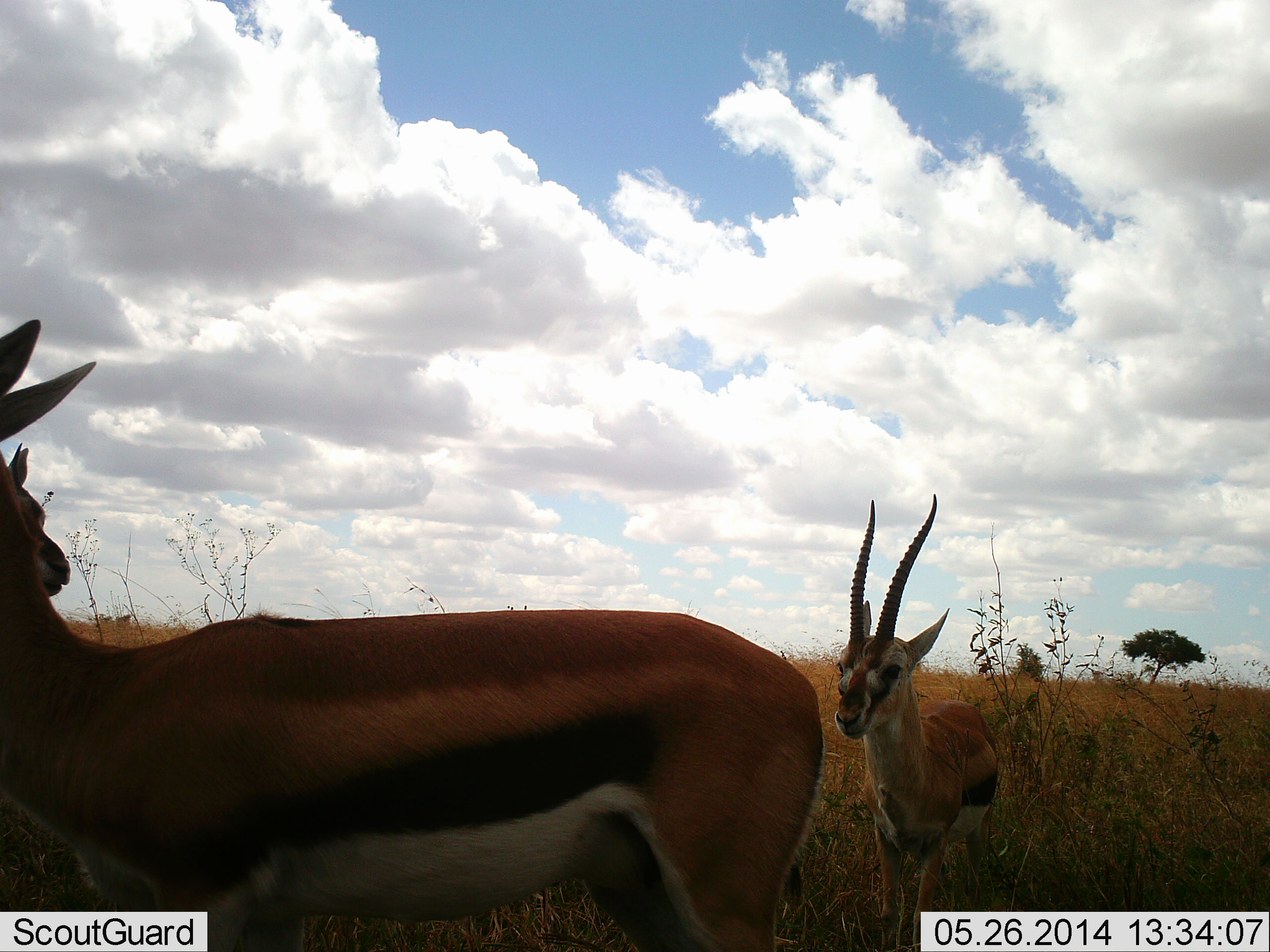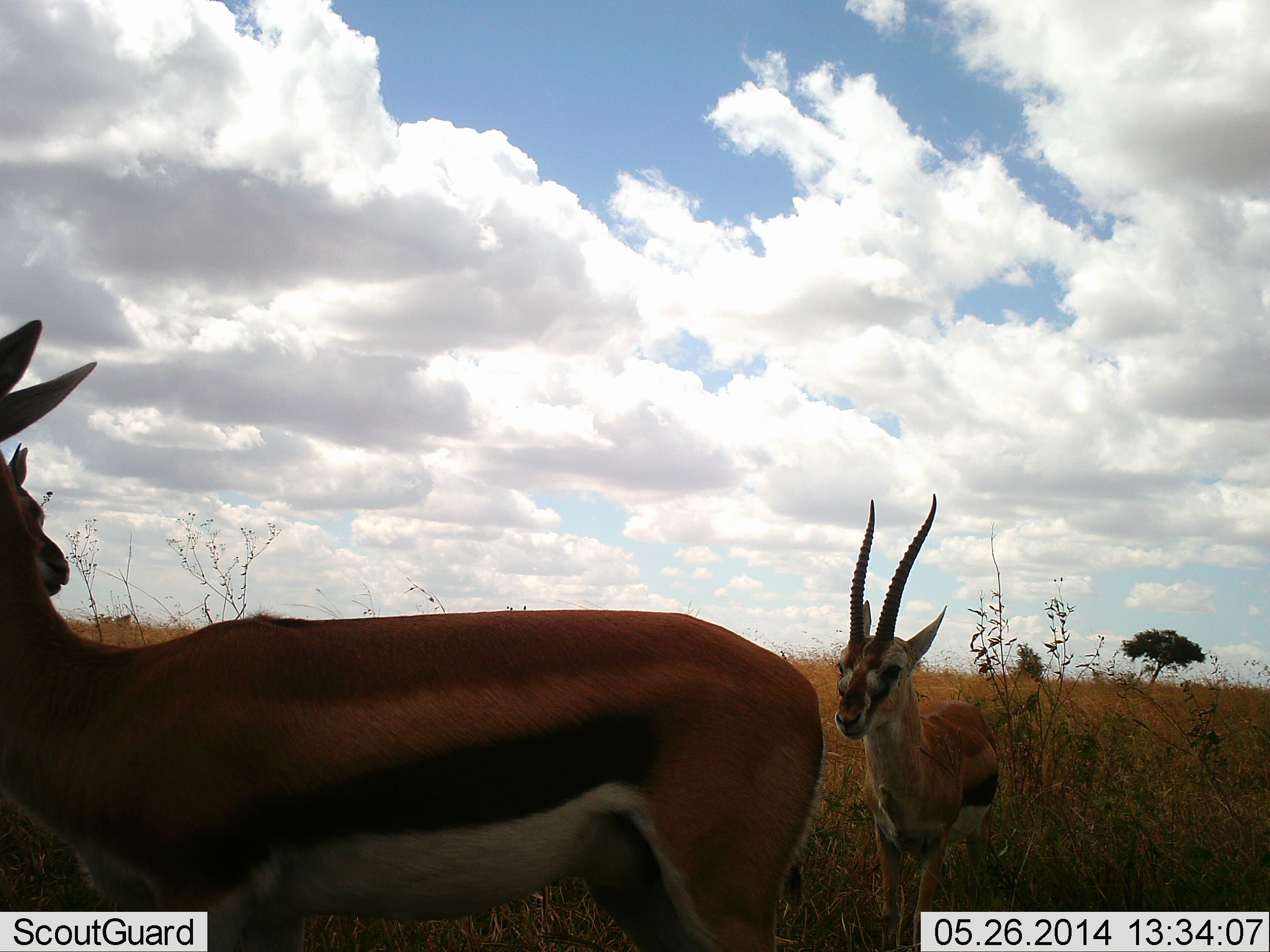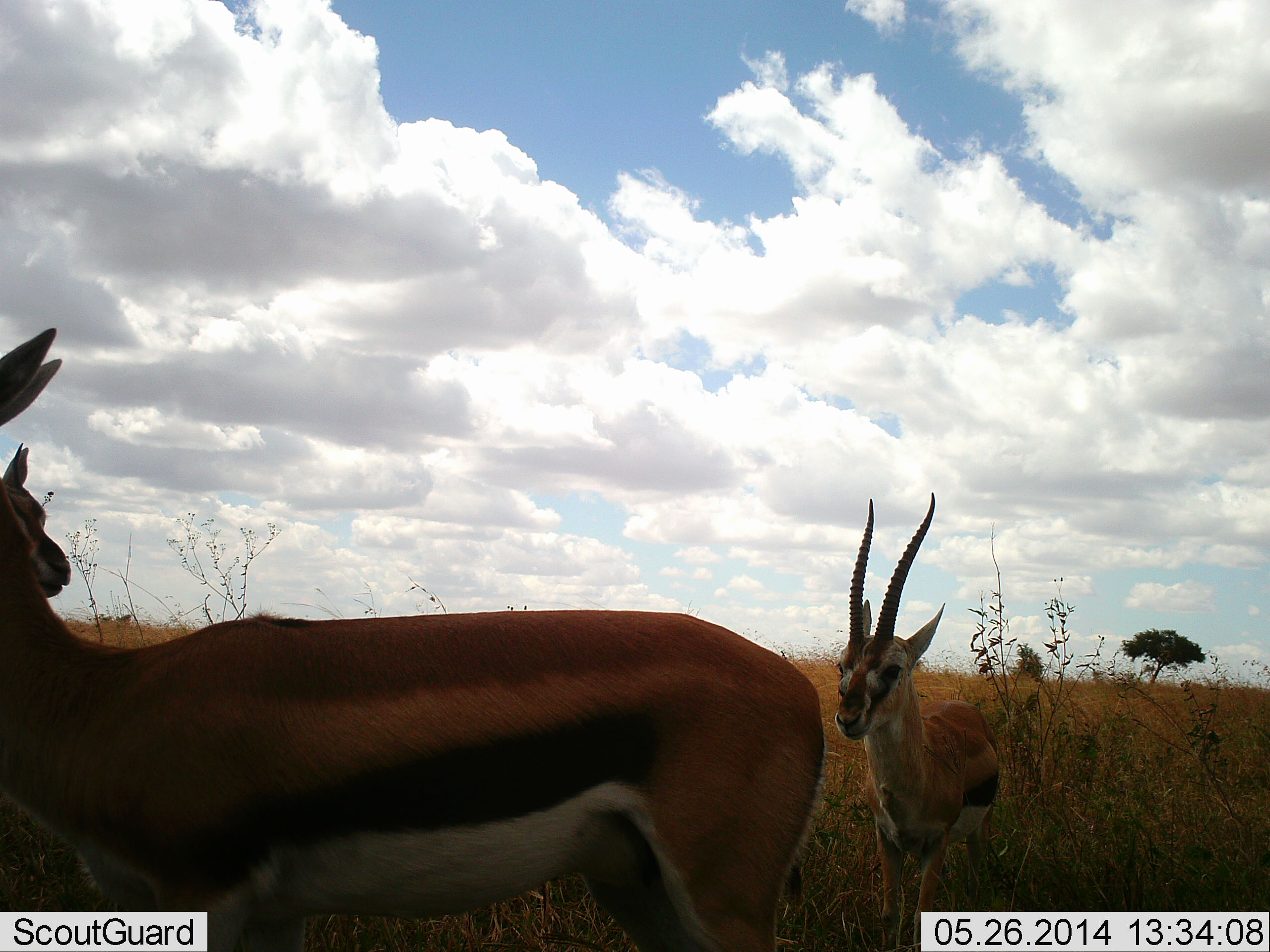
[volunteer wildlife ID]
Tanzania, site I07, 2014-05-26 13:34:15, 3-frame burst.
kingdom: Animalia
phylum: Chordata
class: Mammalia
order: Artiodactyla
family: Bovidae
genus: Eudorcas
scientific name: Eudorcas thomsonii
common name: thomson's gazelle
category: gazellethomsons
Gazellethomsons (thomson's gazelle) (Eudorcas thomsonii), count 2. Behavior (volunteer vote fractions): standing 80%, resting 0%, moving 20%, interacting 0%. Young present (vote fraction): 0%. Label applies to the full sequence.